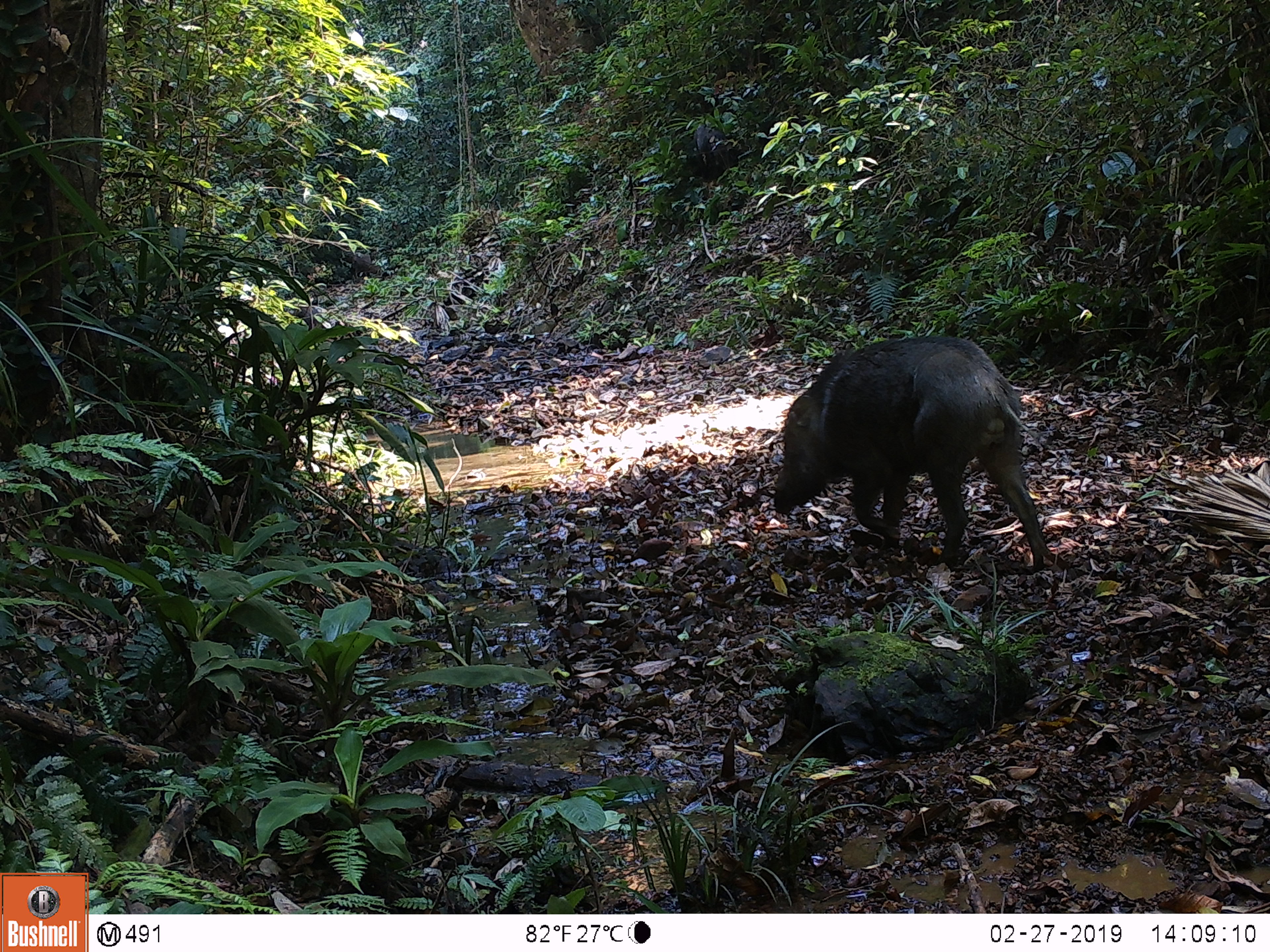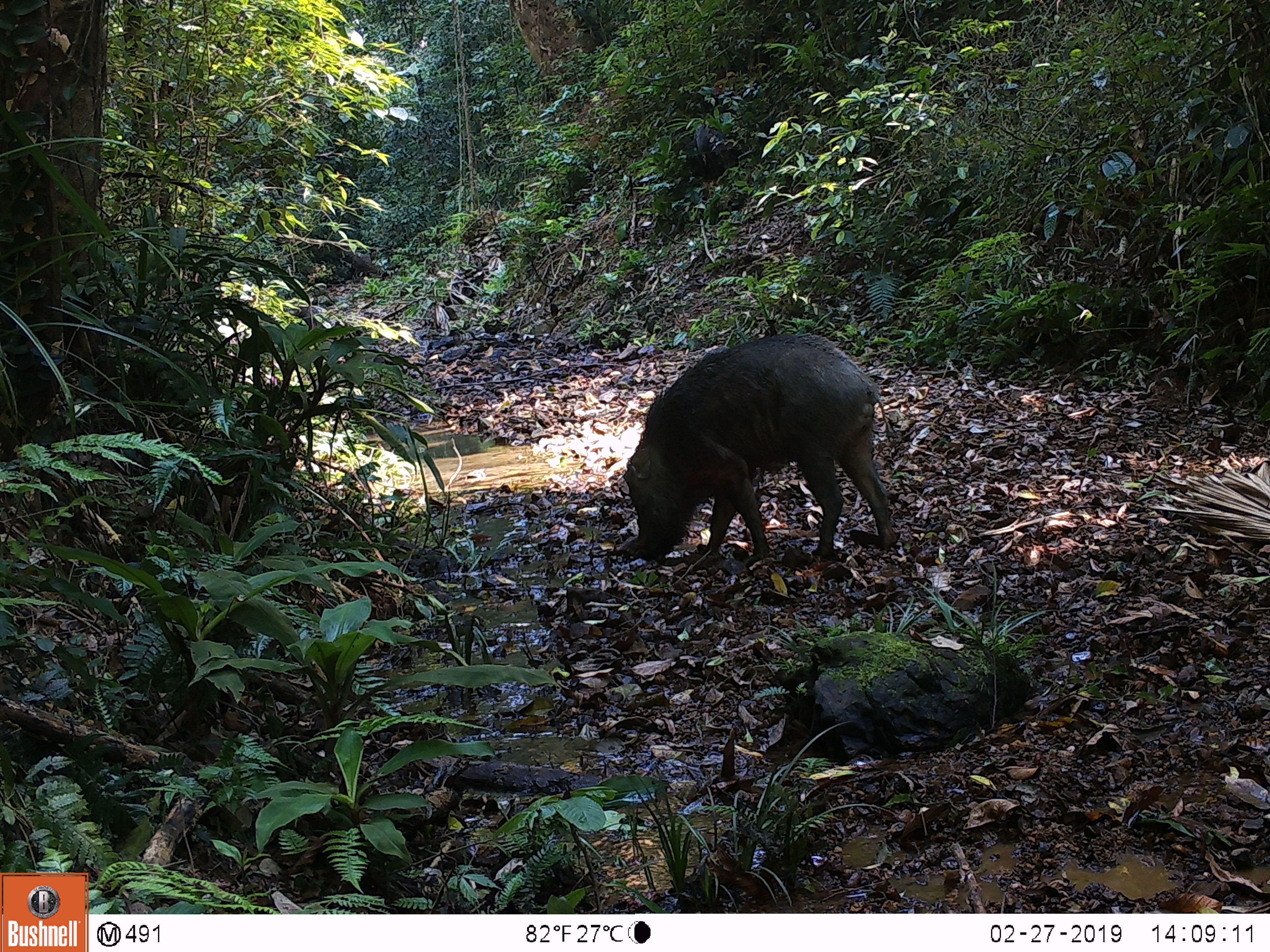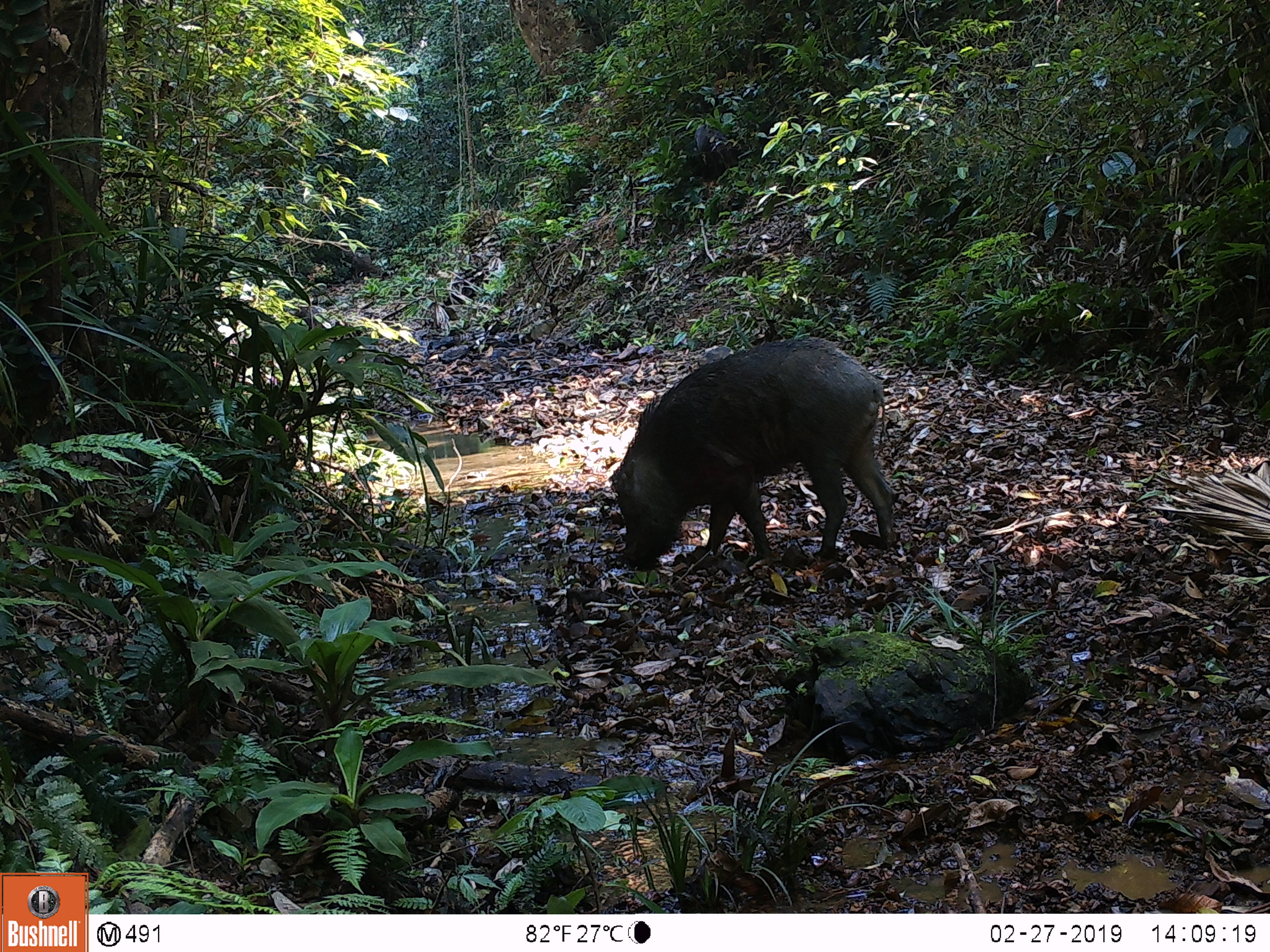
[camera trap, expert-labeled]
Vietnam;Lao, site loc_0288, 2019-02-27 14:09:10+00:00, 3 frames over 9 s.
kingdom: Animalia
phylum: Chordata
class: Mammalia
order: Artiodactyla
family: Suidae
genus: Sus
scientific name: Sus scrofa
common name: eurasian wild pig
Eurasian wild pig (Sus scrofa). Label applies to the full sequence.